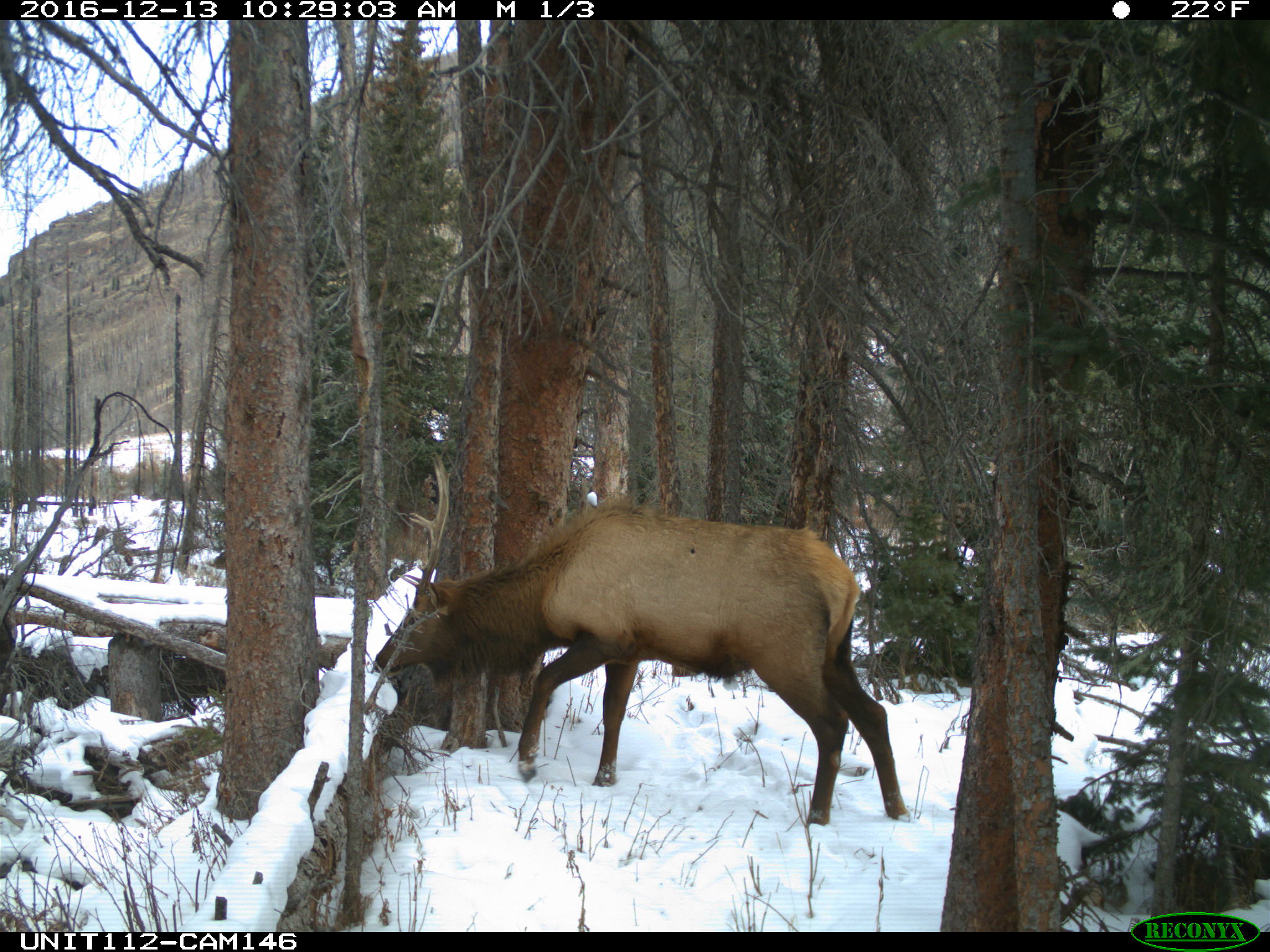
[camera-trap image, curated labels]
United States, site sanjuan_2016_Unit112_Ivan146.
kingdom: Animalia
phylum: Chordata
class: Mammalia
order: Artiodactyla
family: Cervidae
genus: Cervus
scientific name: Cervus elaphus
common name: red deer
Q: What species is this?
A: Cervus elaphus (red deer).